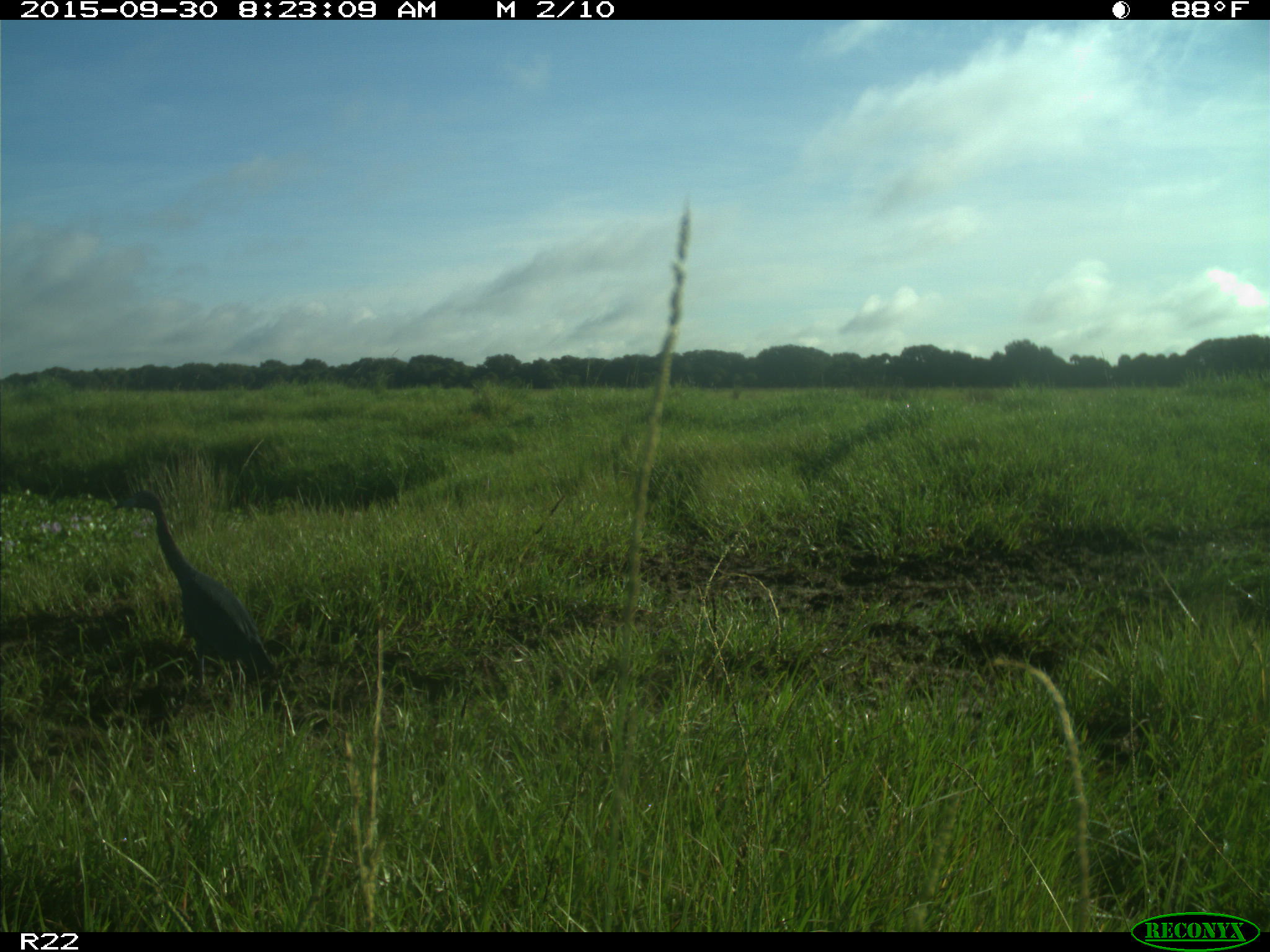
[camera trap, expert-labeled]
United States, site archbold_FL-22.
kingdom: Animalia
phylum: Chordata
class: Aves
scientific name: Aves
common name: birds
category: unidentified bird